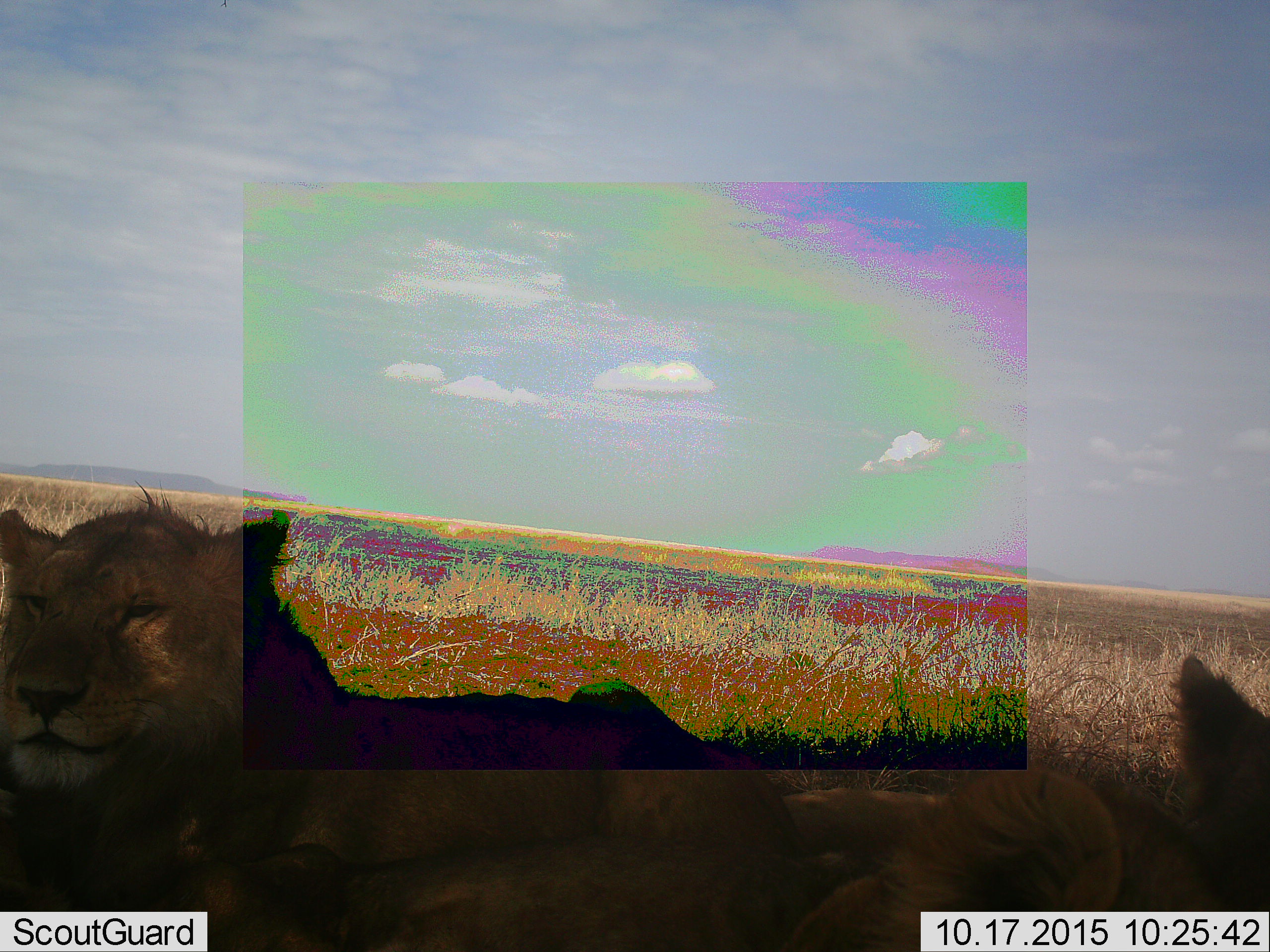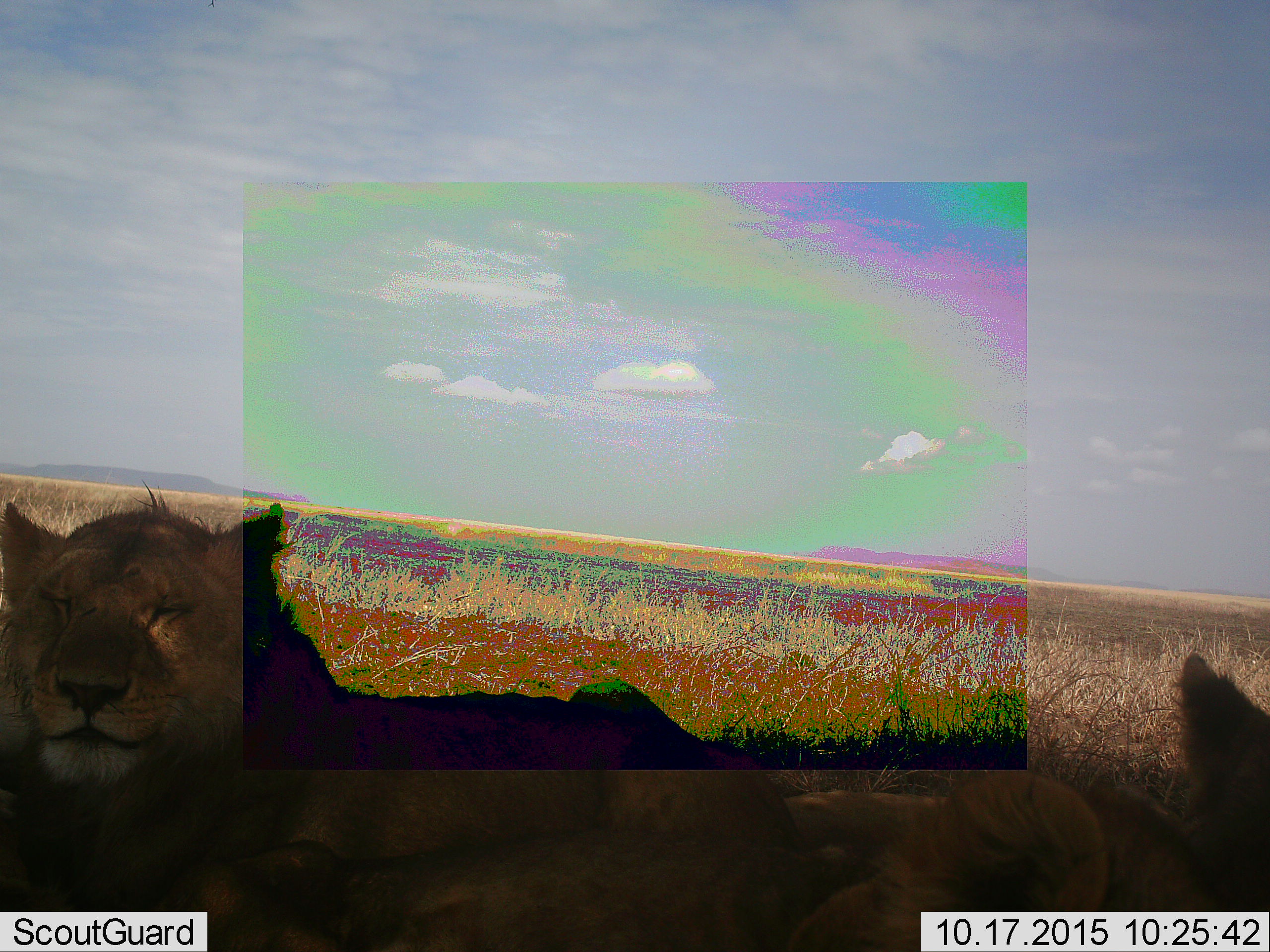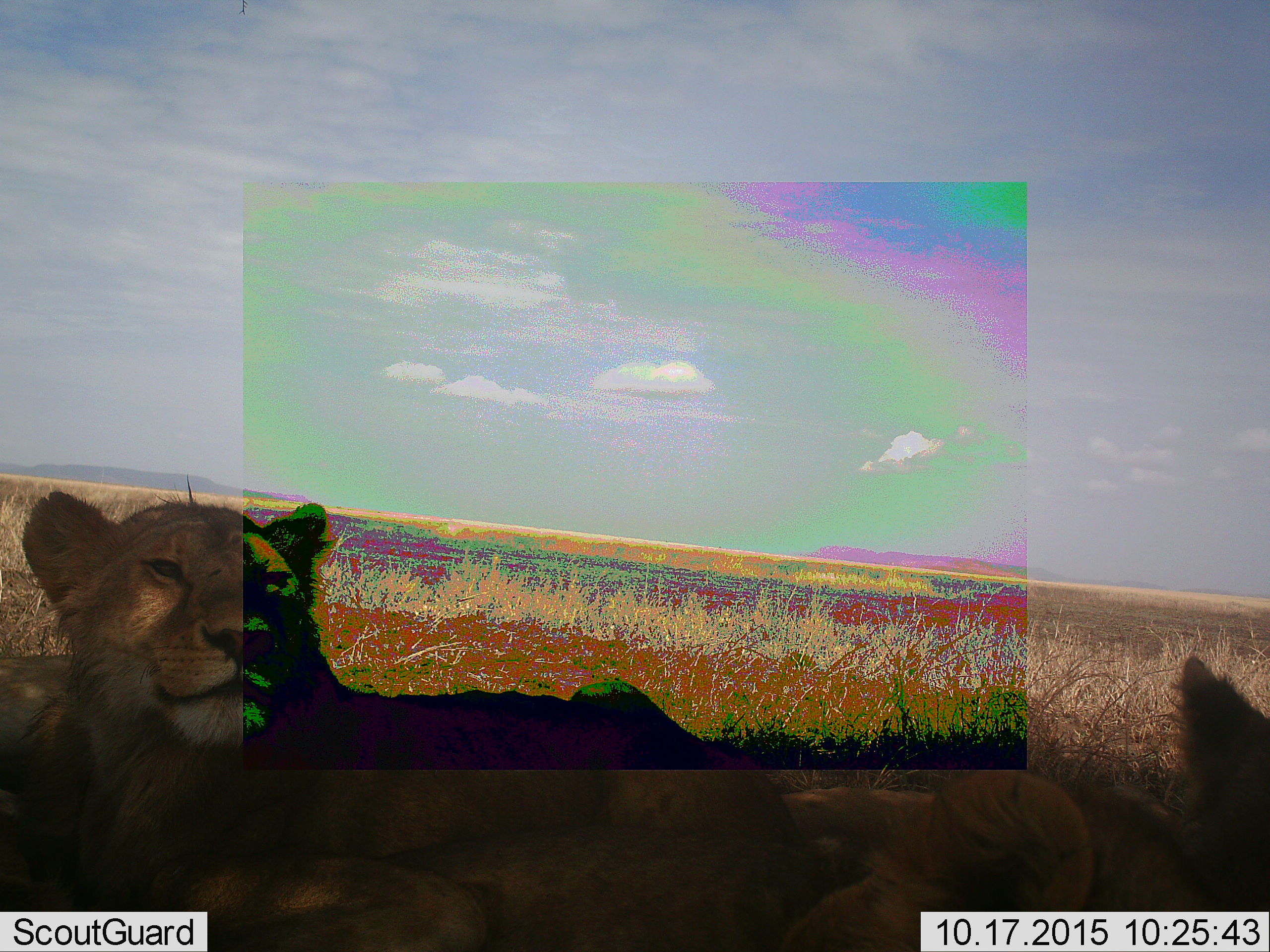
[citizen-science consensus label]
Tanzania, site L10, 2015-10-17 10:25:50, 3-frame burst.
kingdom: Animalia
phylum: Chordata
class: Mammalia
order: Carnivora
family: Felidae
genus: Panthera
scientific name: Panthera leo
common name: lion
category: lionfemale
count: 2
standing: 0%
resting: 100%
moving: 0%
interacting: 0%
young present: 17%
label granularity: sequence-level